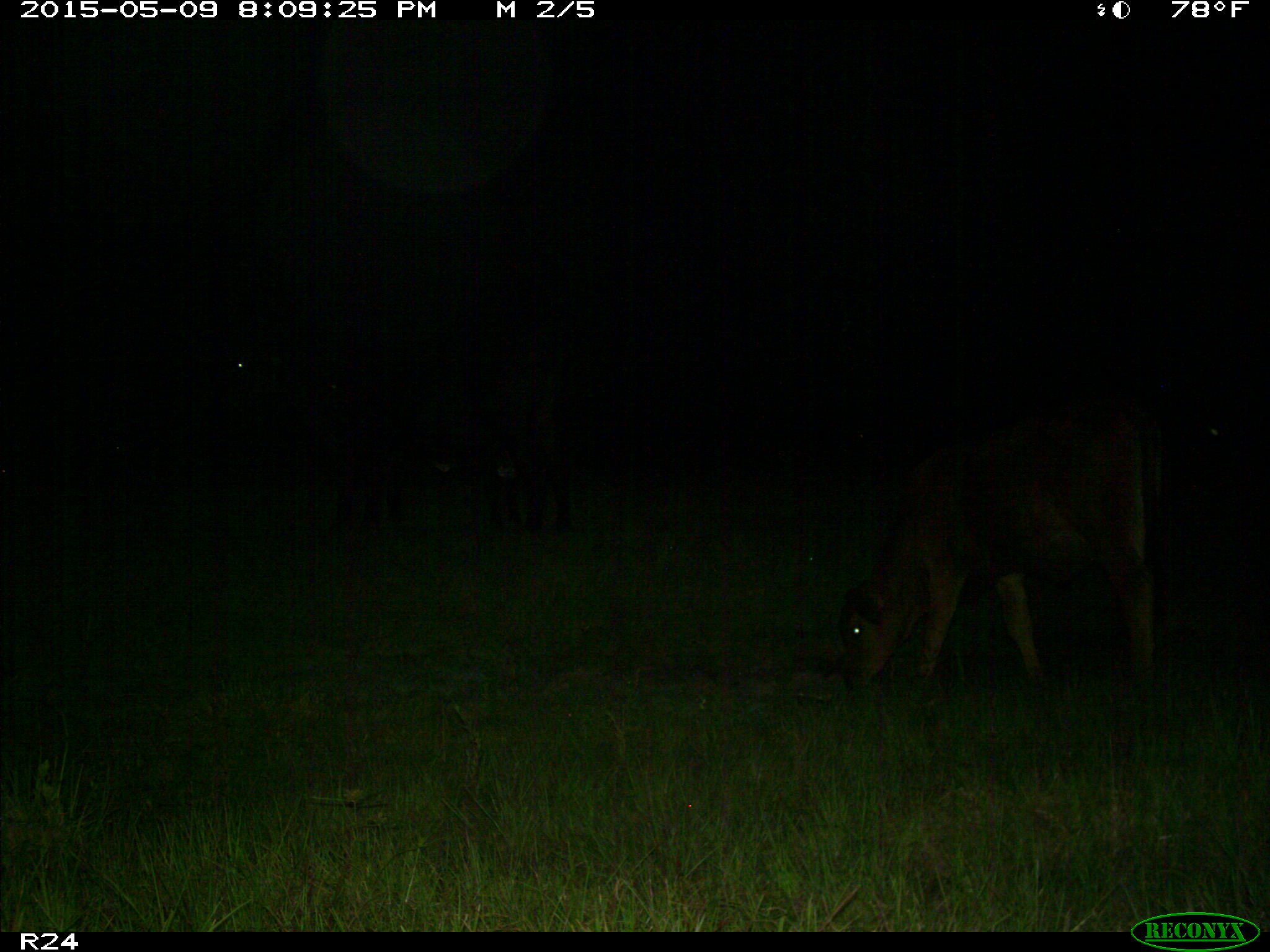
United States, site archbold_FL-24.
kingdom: Animalia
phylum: Chordata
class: Mammalia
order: Artiodactyla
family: Bovidae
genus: Bos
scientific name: Bos taurus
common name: domestic cow